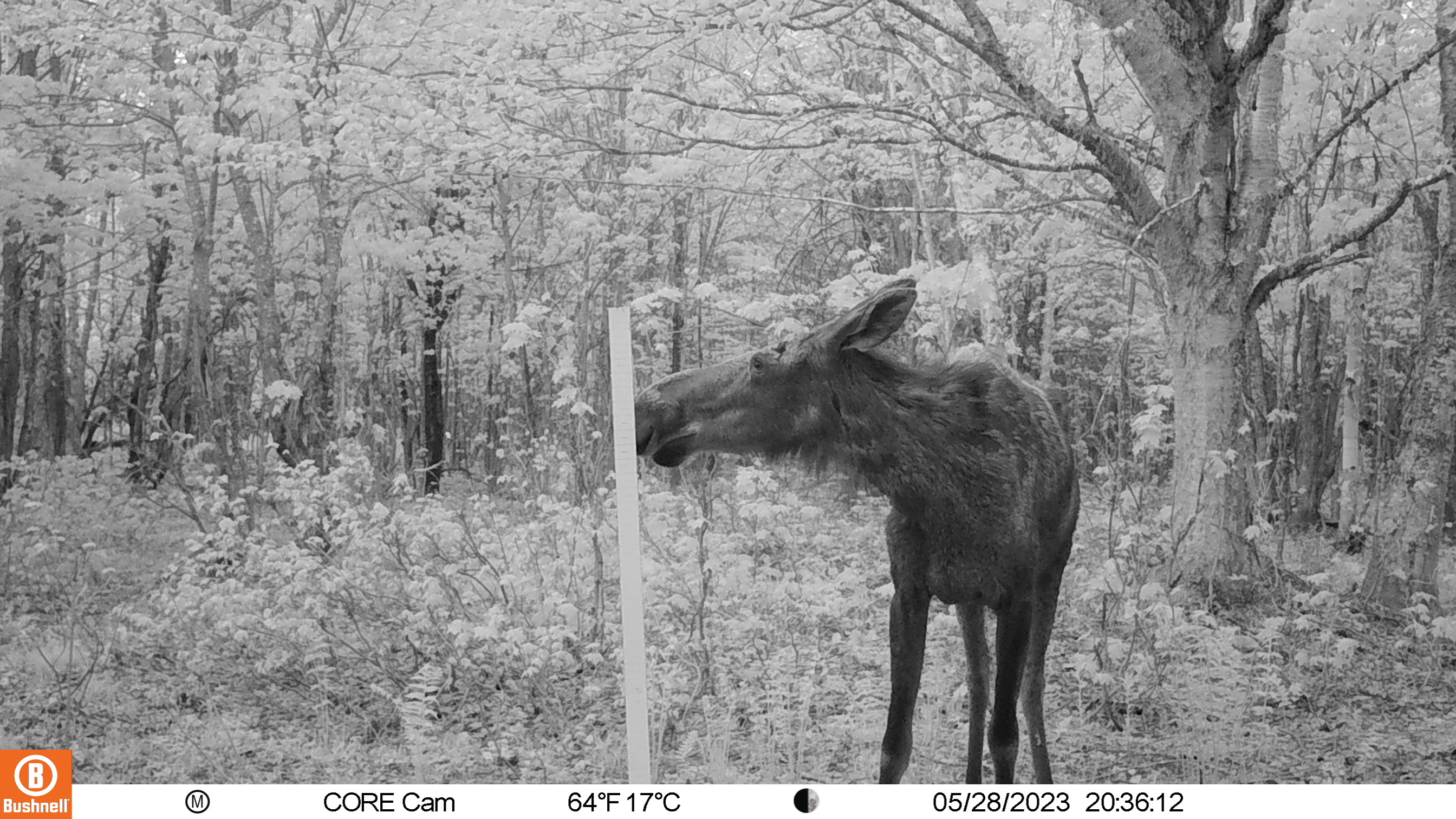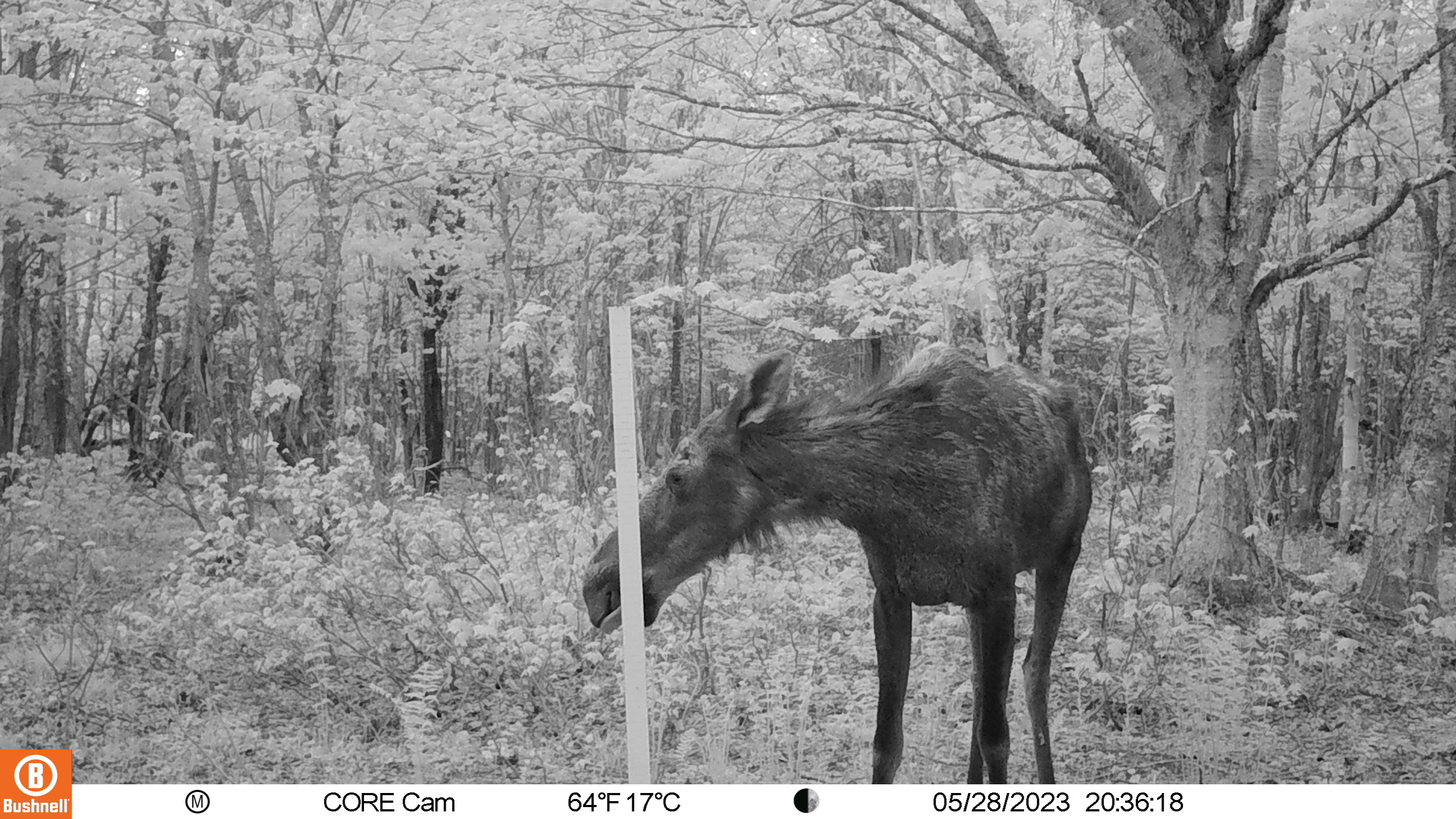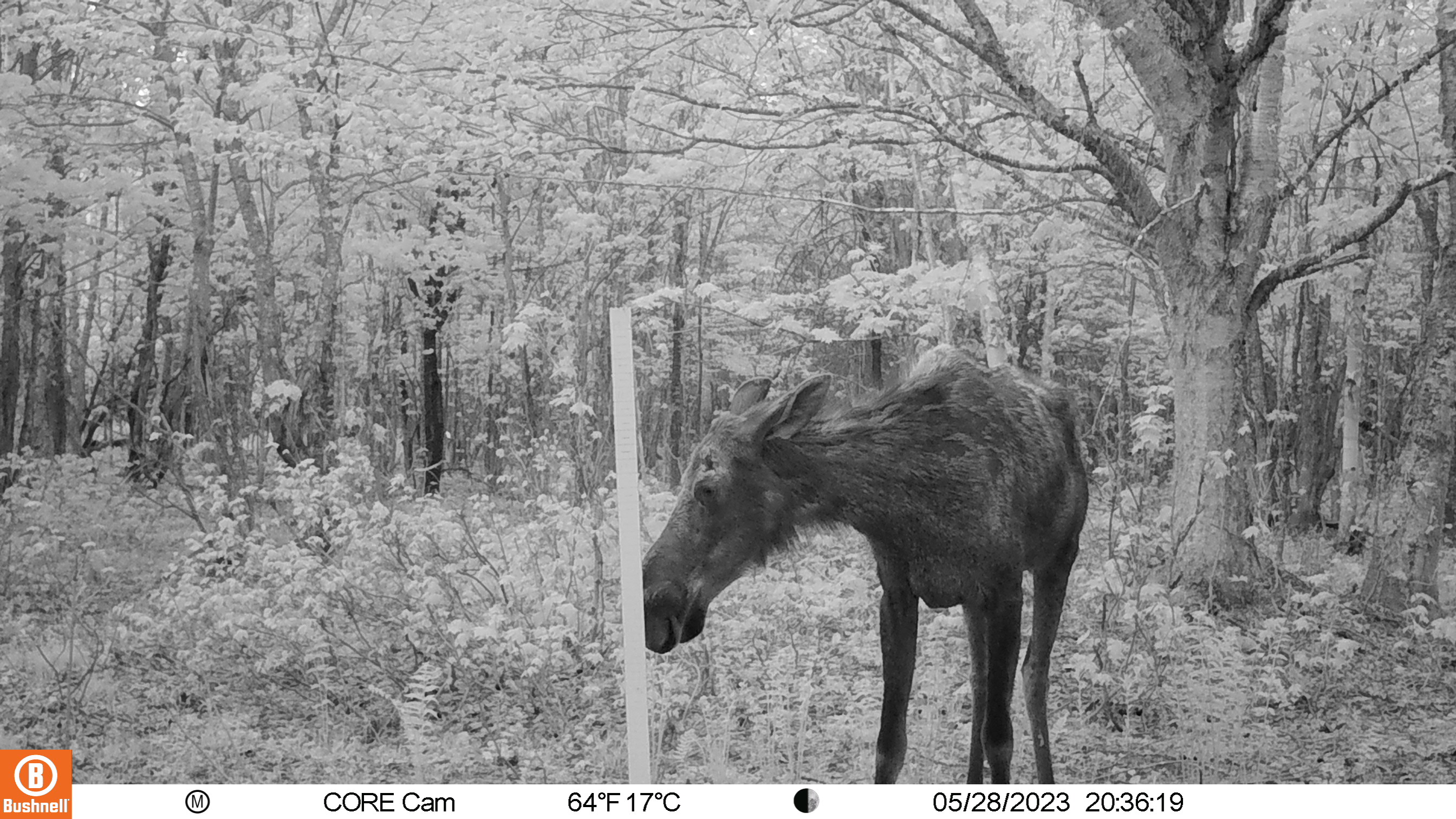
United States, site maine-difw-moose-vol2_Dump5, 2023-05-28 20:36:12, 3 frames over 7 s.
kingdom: Animalia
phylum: Chordata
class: Mammalia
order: Artiodactyla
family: Cervidae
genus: Alces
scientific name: Alces alces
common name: moose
Moose (Alces alces).